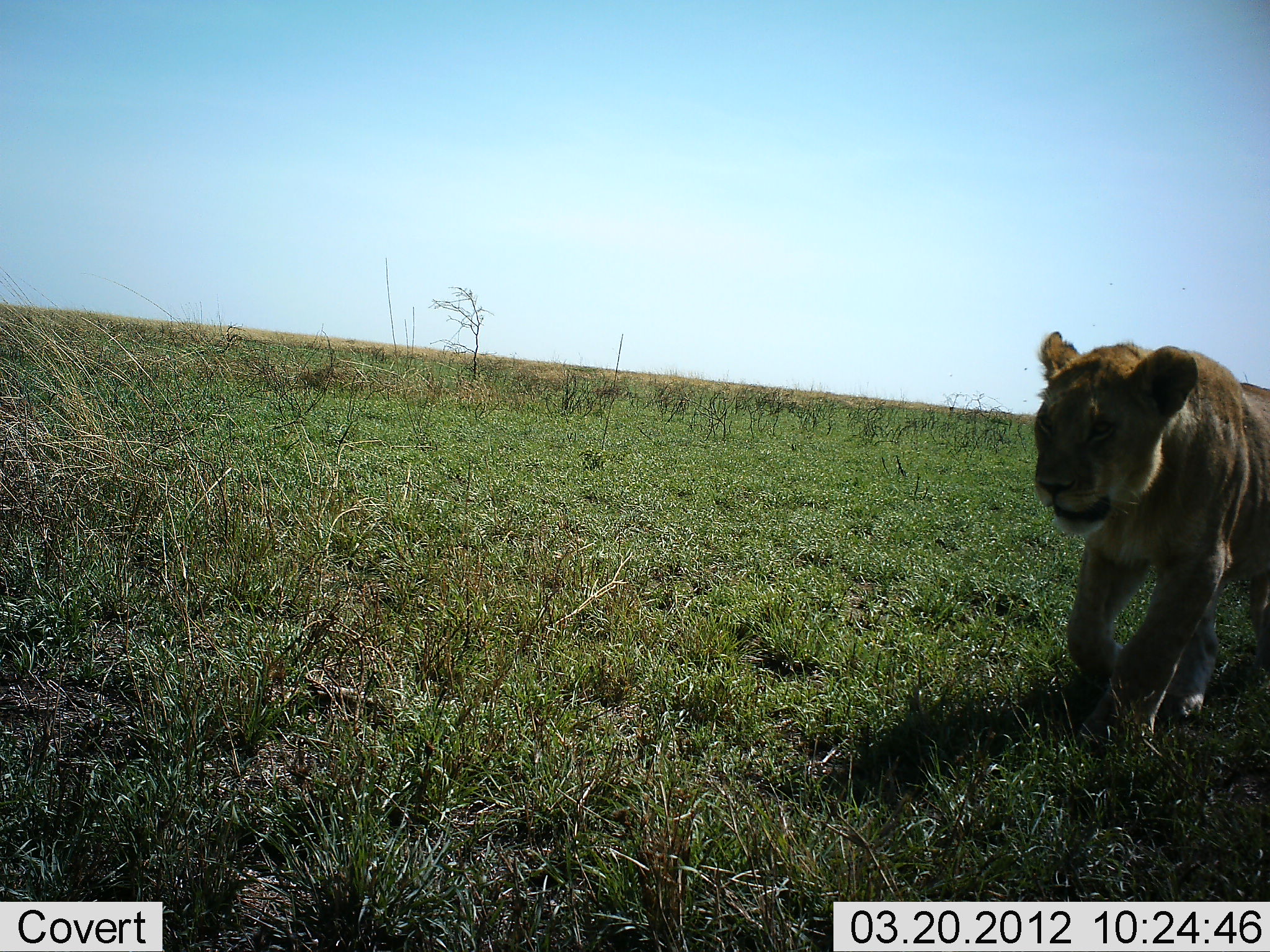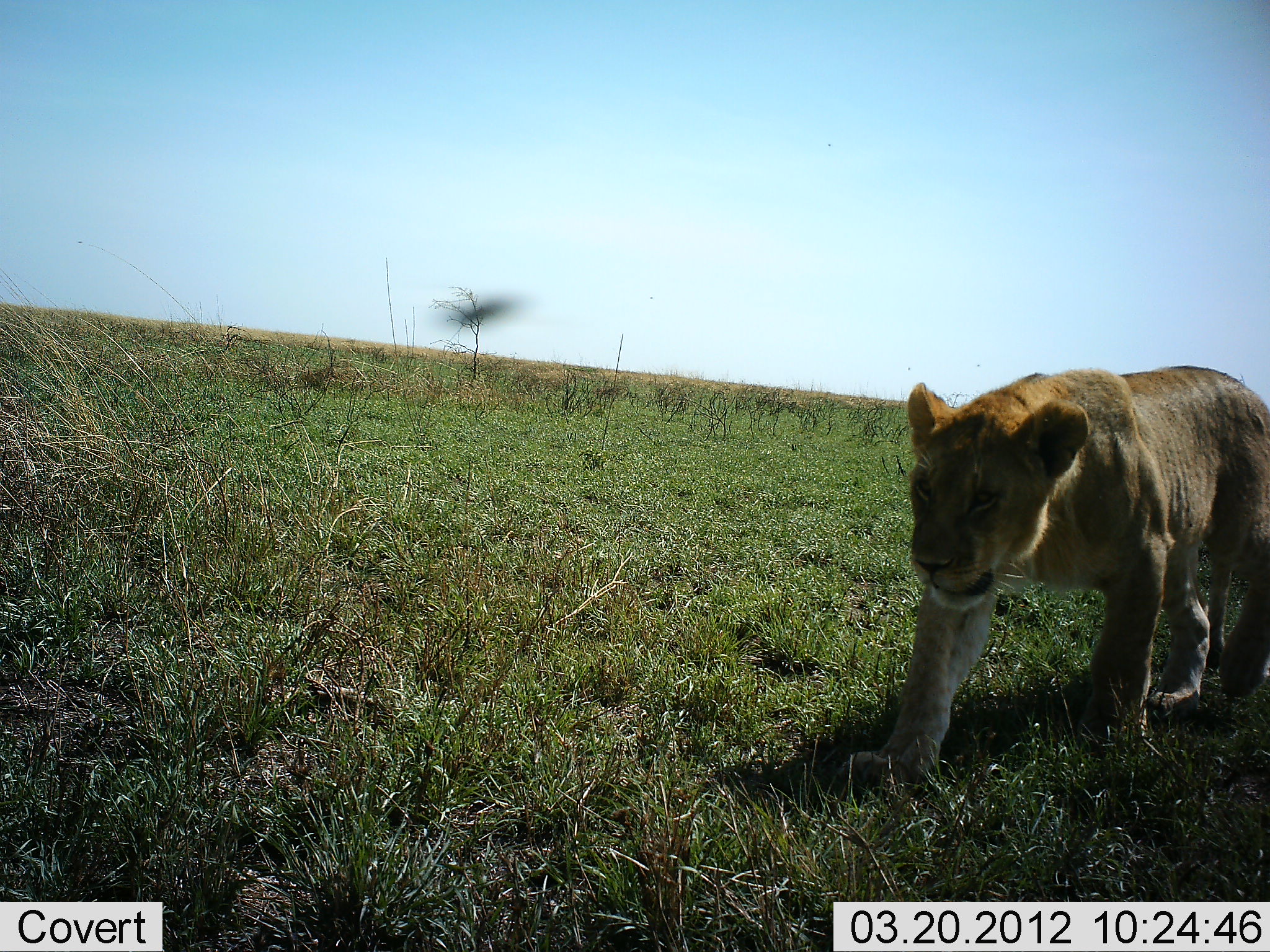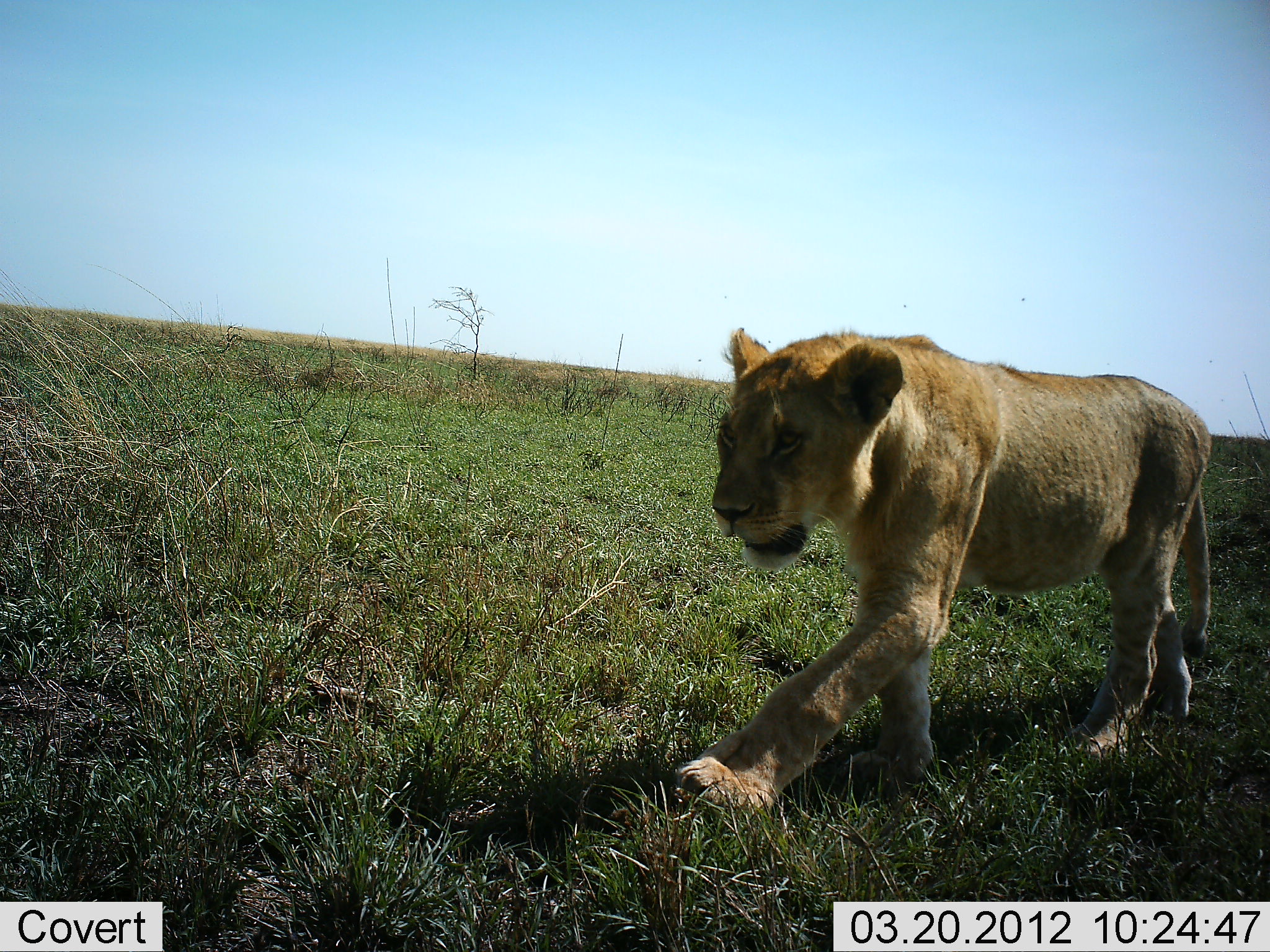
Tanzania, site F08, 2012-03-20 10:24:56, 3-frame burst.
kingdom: Animalia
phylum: Chordata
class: Mammalia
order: Carnivora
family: Felidae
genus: Panthera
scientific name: Panthera leo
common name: lion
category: lionfemale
Lionfemale (lion) (Panthera leo), count 1. Behavior (volunteer vote fractions): standing 0%, resting 0%, moving 100%, interacting 0%. Young present (vote fraction): 0%. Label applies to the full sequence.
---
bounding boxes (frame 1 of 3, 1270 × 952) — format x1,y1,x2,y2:
animal: 1032,331,1270,759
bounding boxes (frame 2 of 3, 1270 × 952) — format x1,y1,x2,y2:
animal: 837,365,1270,805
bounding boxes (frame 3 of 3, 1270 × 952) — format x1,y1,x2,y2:
animal: 679,328,1215,802